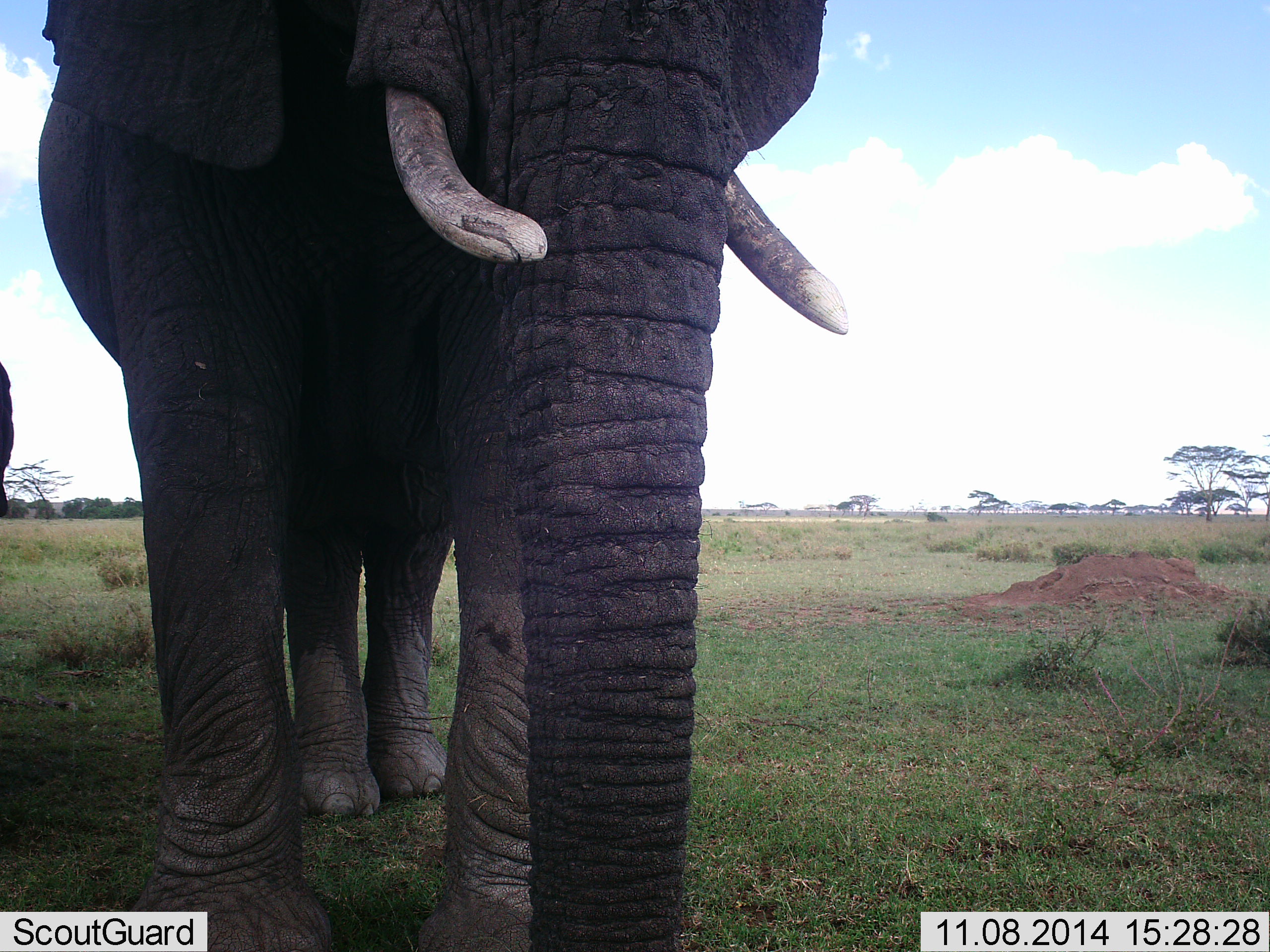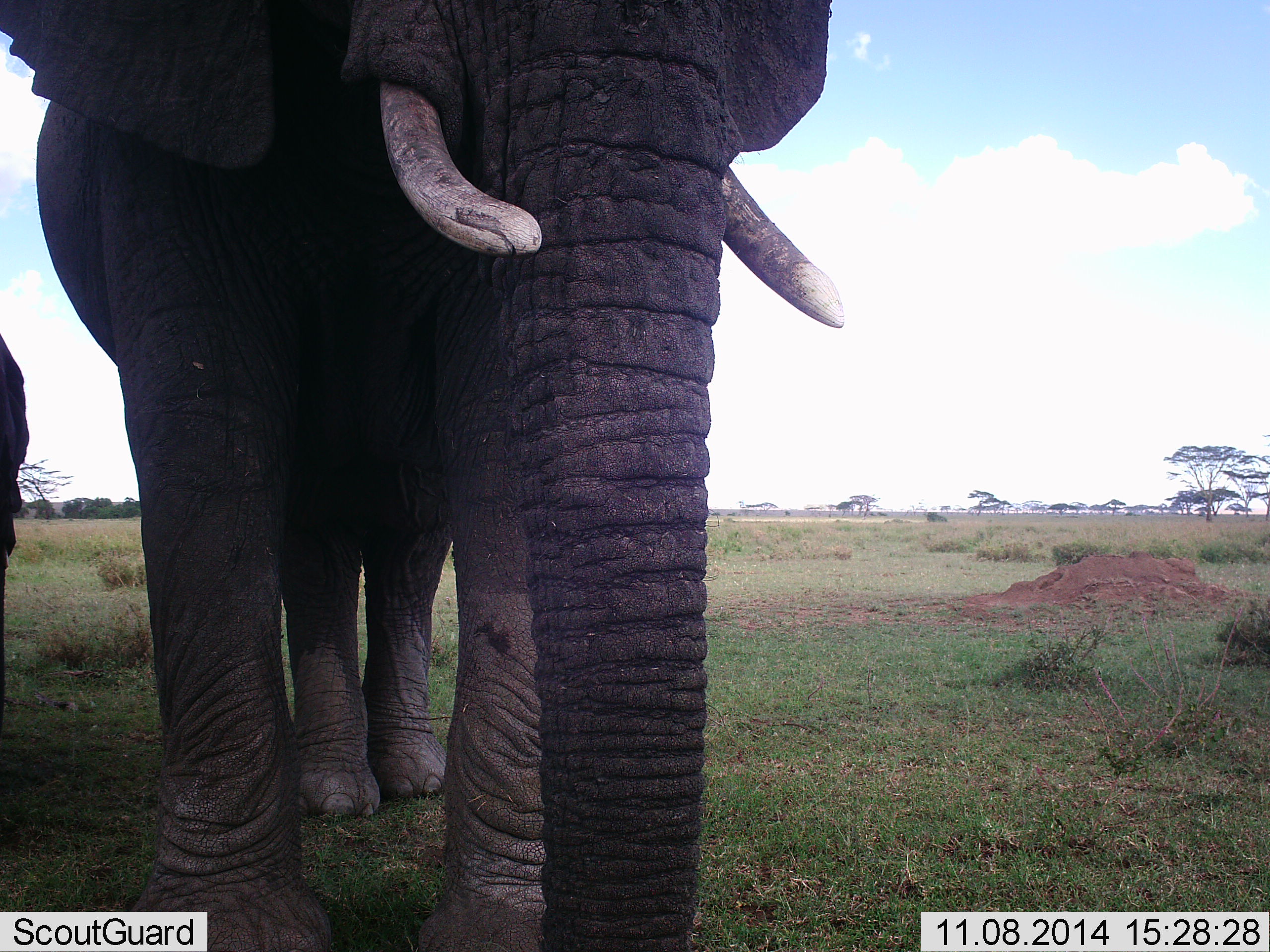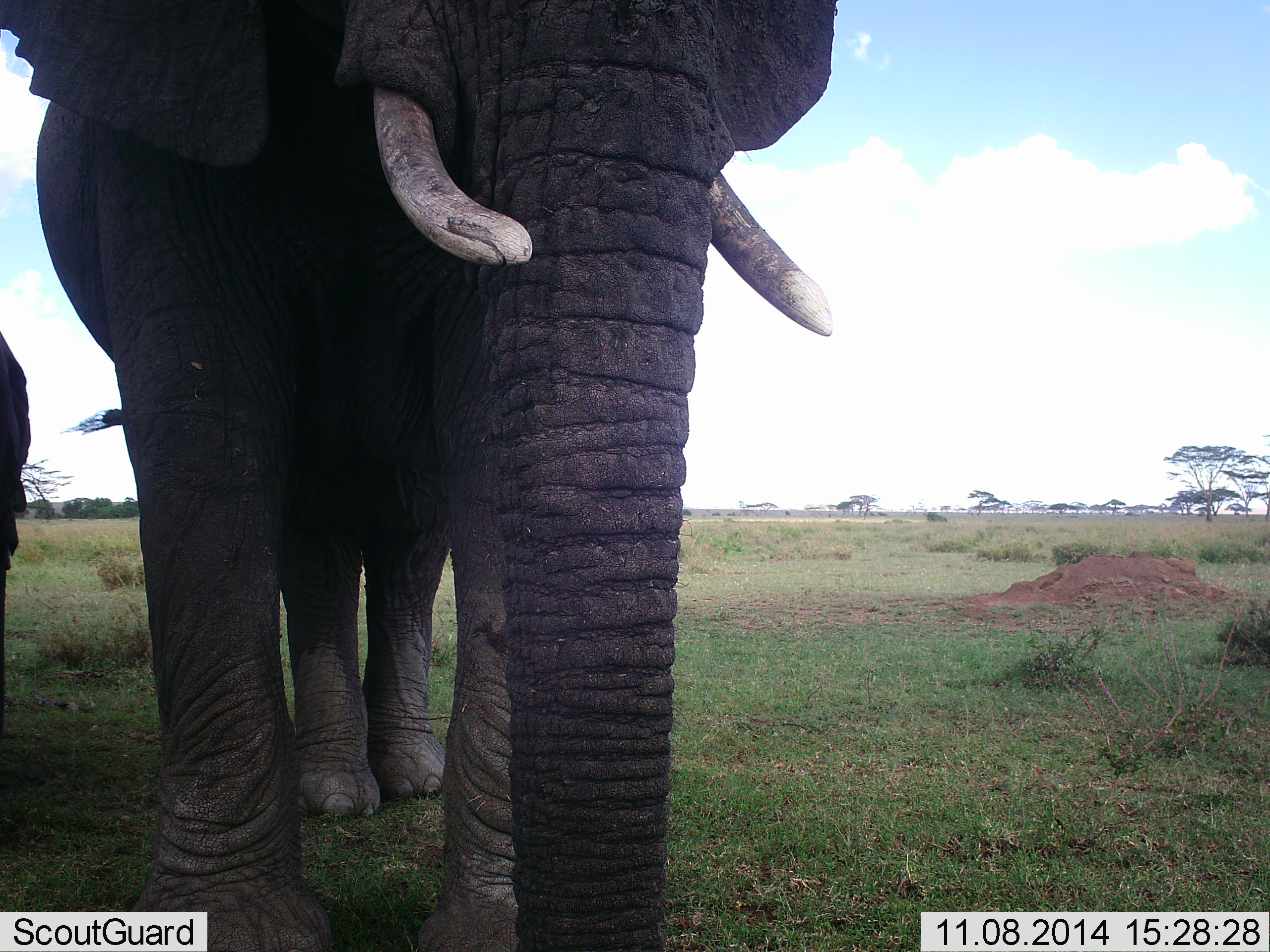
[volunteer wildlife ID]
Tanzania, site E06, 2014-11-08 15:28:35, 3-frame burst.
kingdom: Animalia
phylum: Chordata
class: Mammalia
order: Proboscidea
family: Elephantidae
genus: Loxodonta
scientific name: Loxodonta africana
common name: african bush elephant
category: elephant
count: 2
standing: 80%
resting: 0%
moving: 10%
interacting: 0%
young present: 20%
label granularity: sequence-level